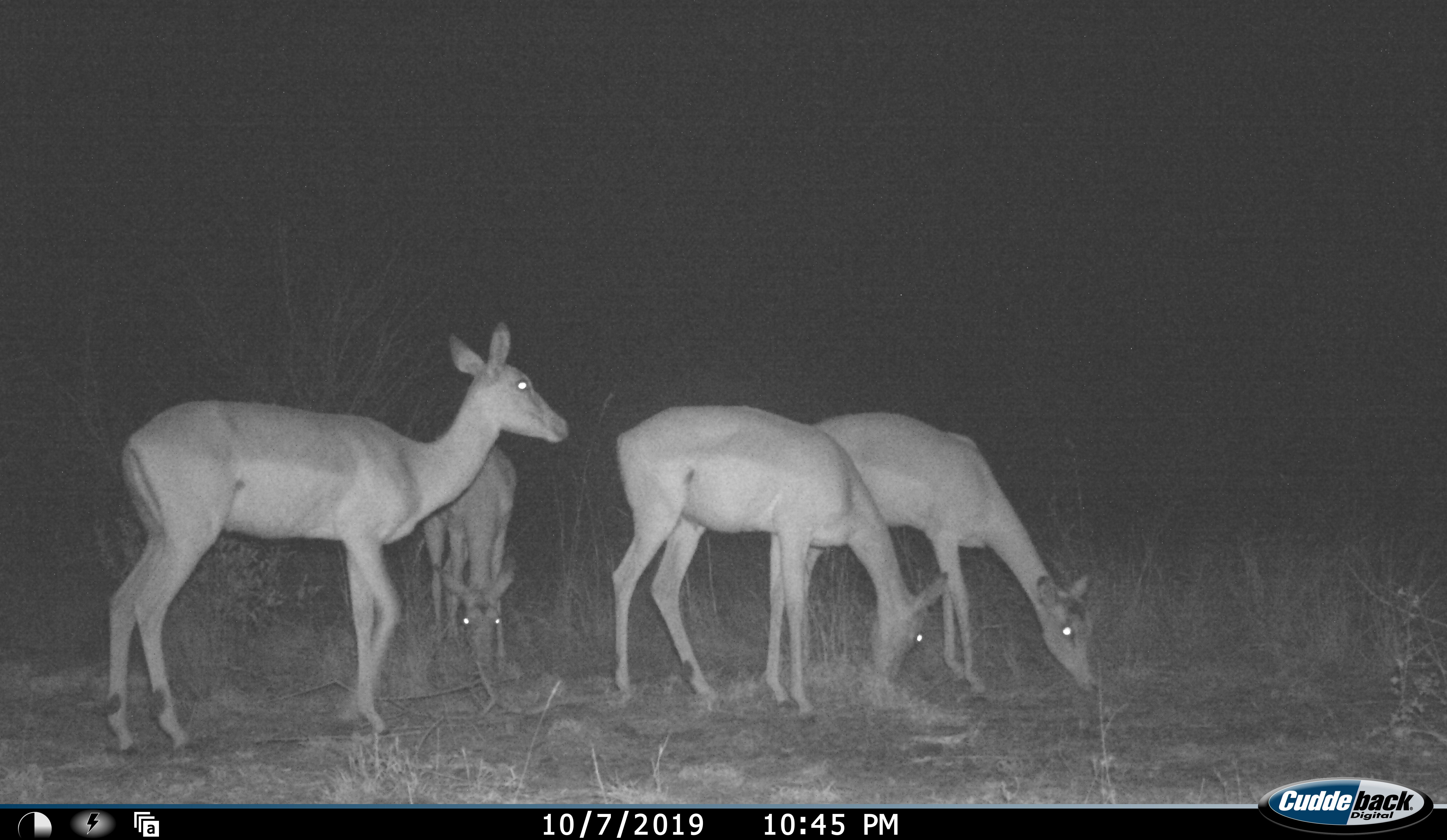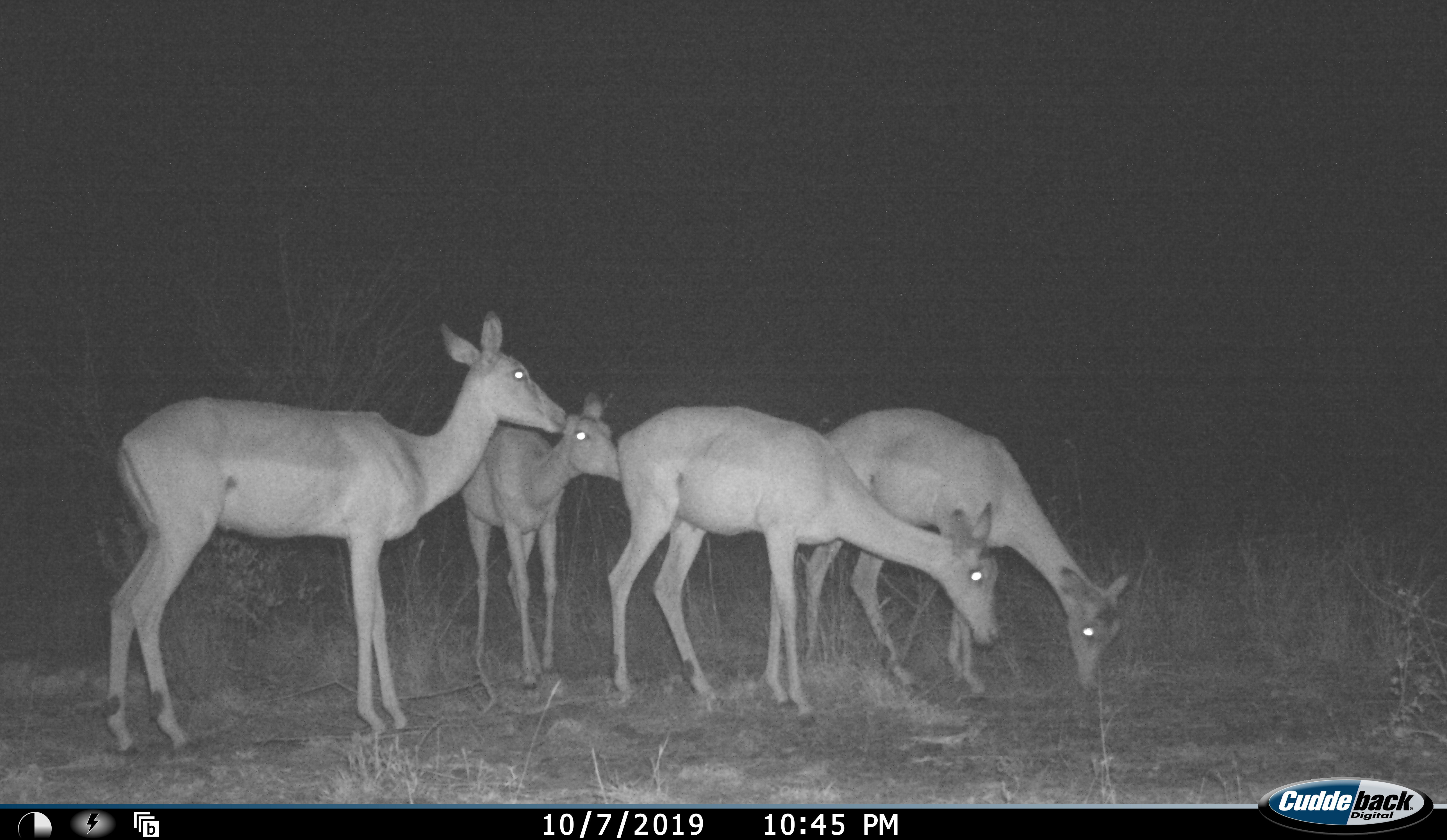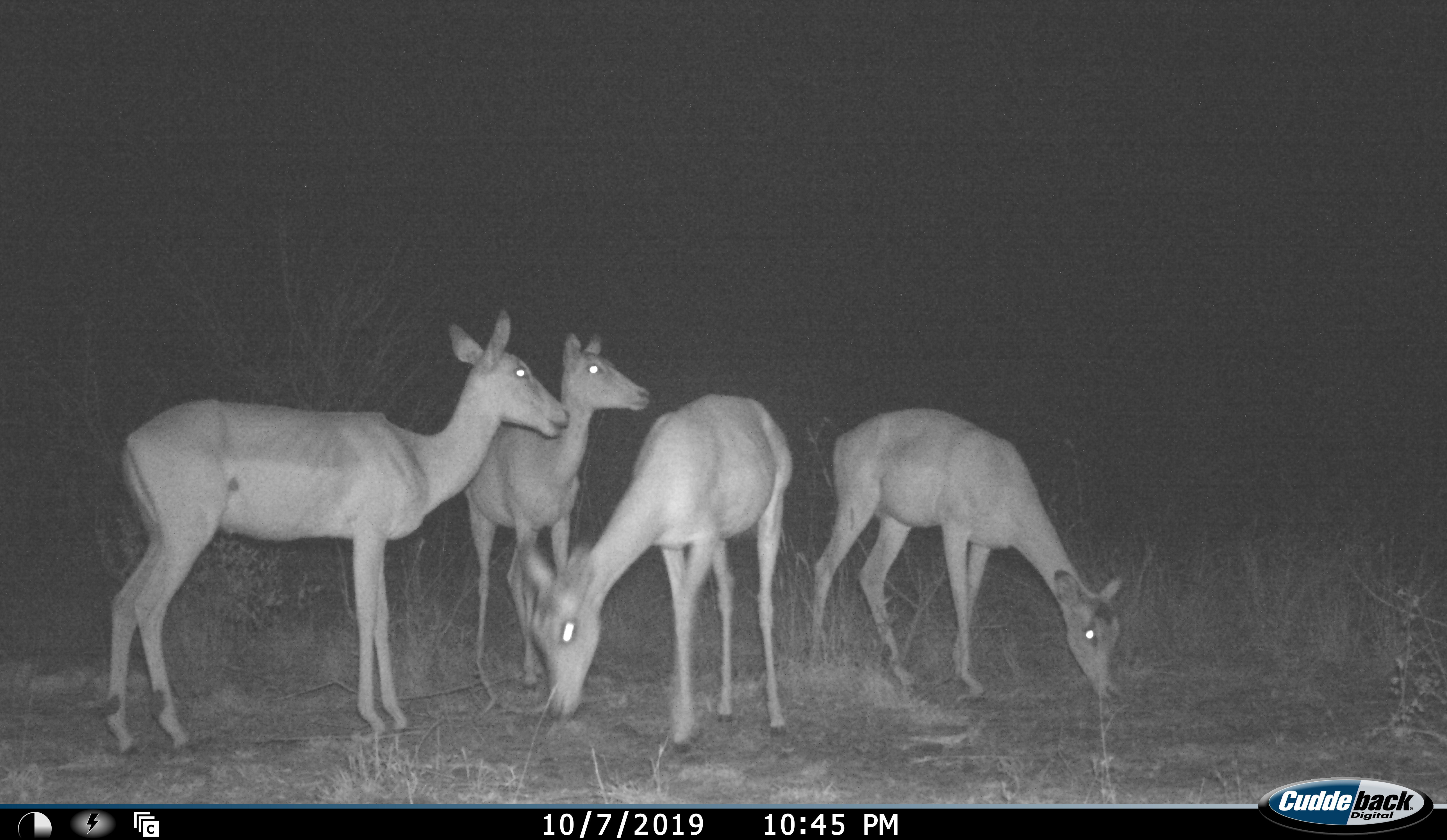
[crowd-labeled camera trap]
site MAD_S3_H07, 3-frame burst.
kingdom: Animalia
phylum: Chordata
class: Mammalia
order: Artiodactyla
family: Bovidae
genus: Aepyceros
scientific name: Aepyceros melampus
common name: impala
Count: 4.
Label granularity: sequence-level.